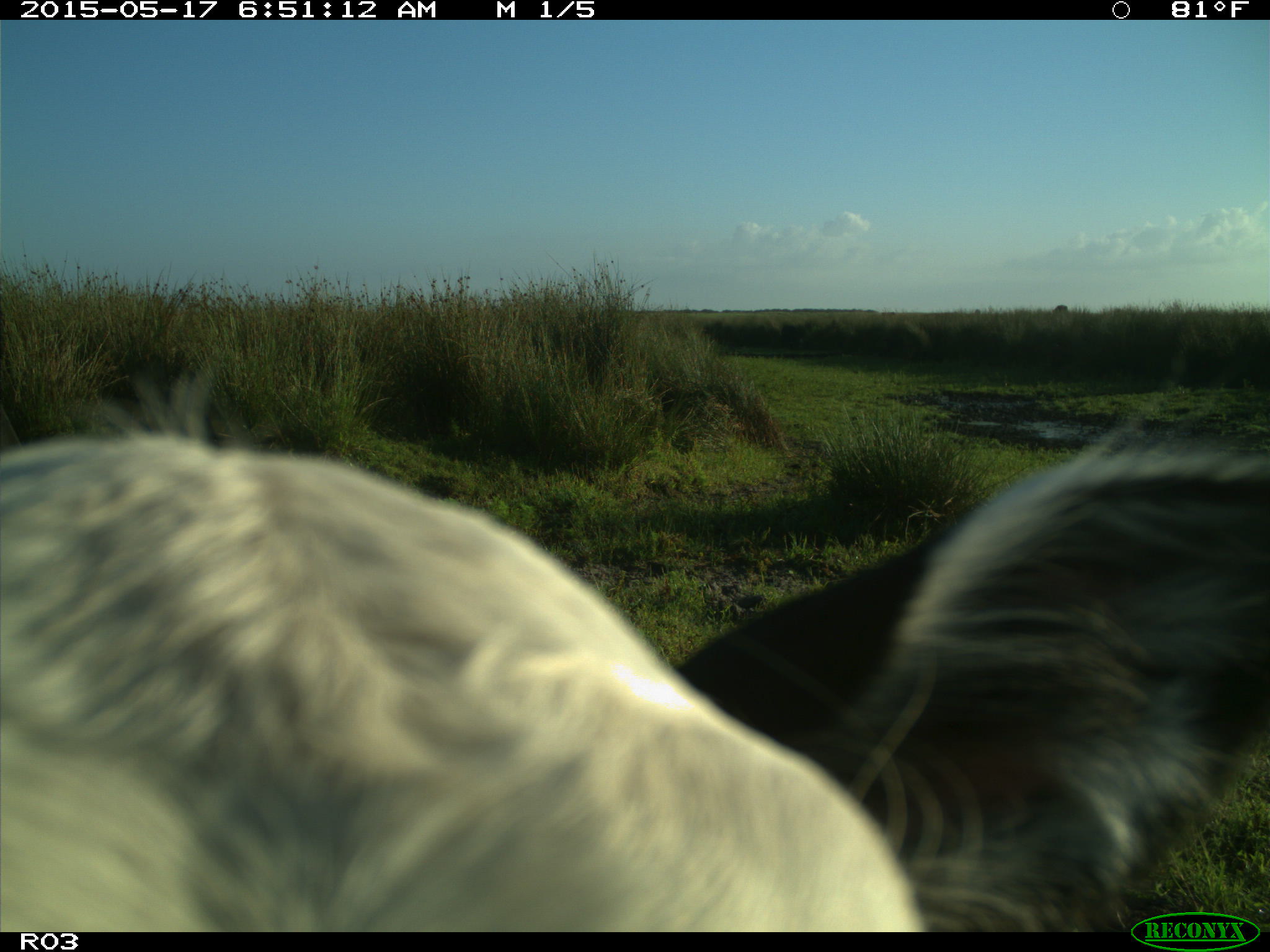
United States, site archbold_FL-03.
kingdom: Animalia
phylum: Chordata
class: Mammalia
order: Artiodactyla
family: Bovidae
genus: Bos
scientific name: Bos taurus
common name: domestic cow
Bos taurus (domestic cow).